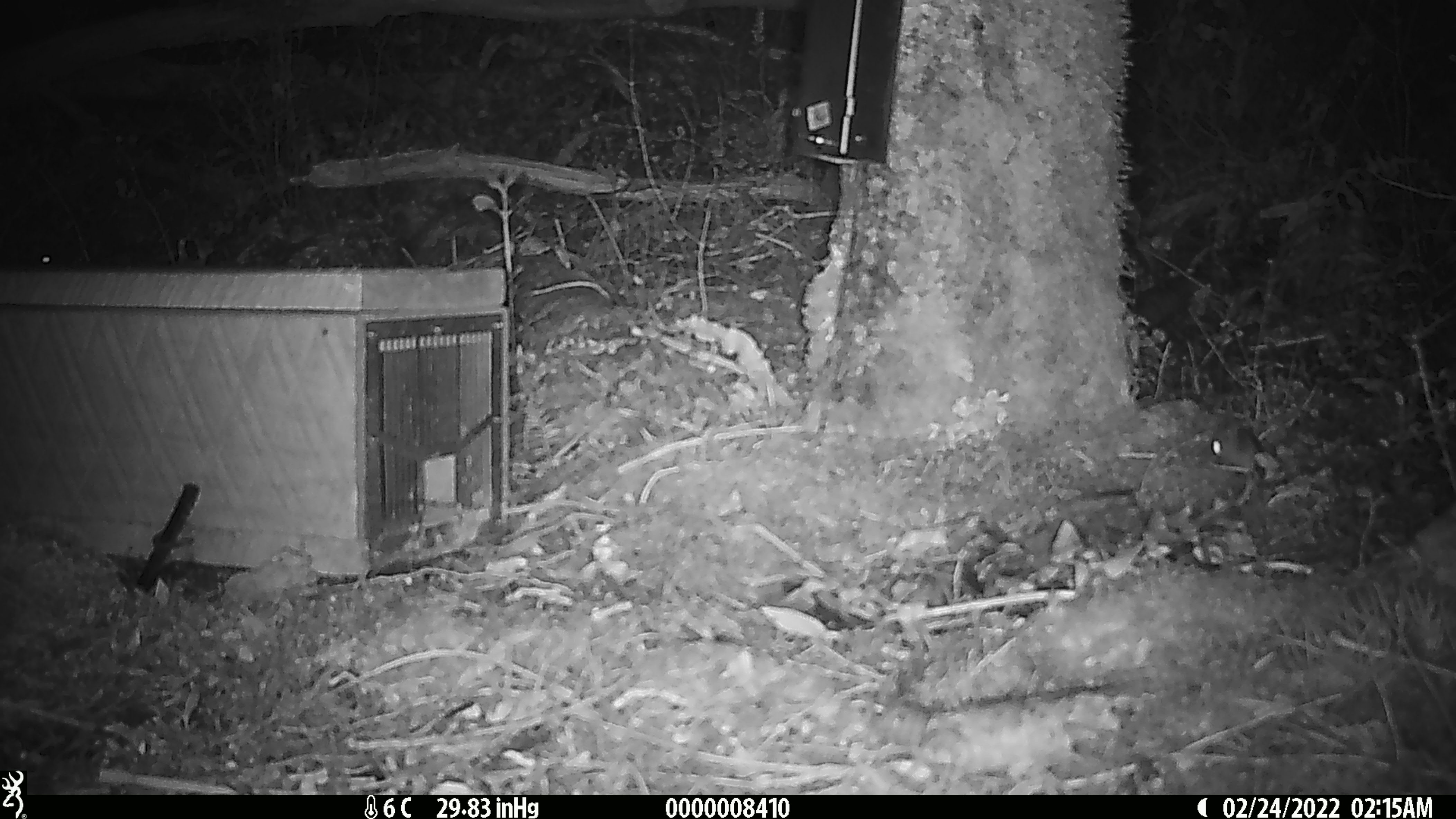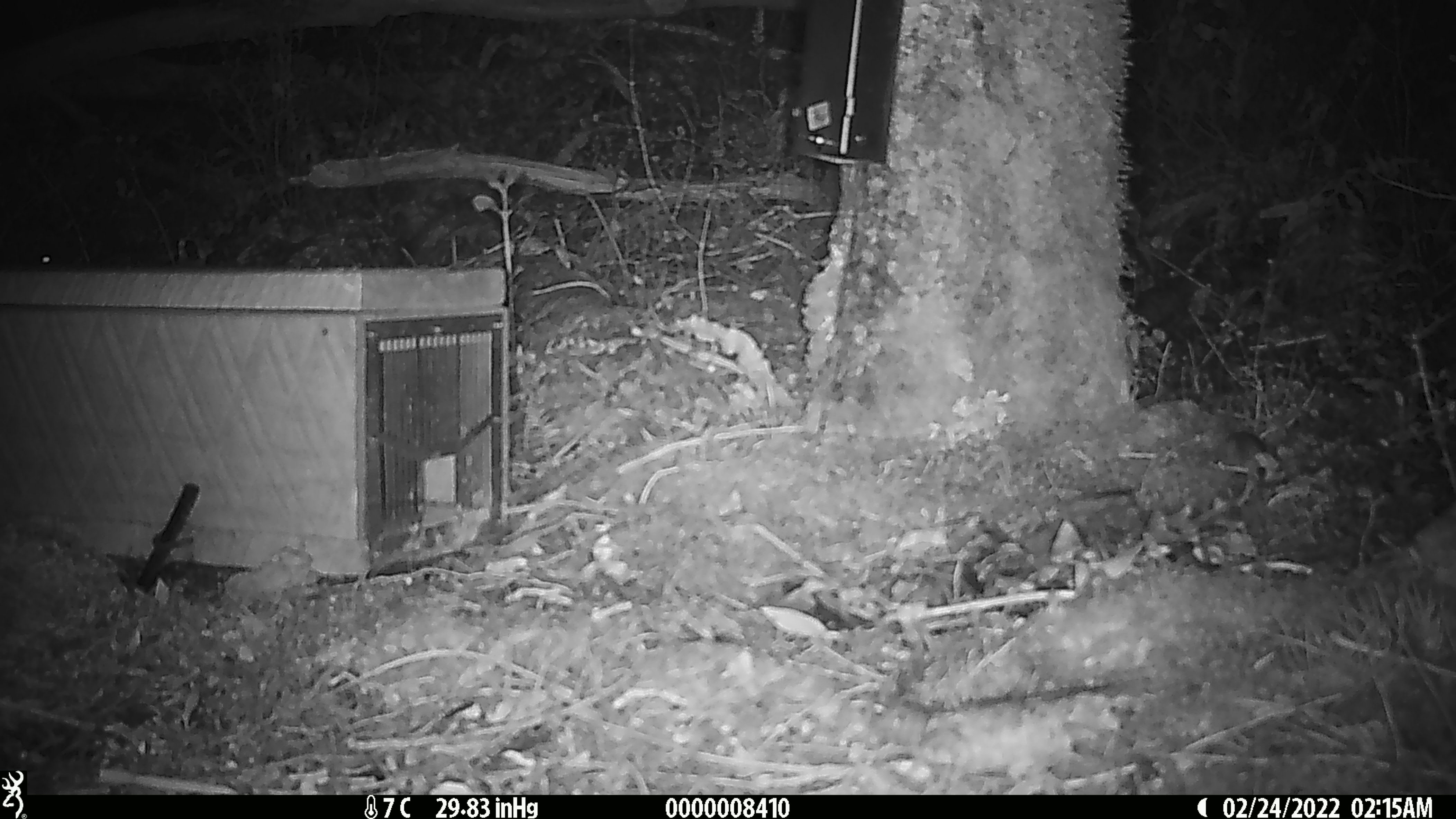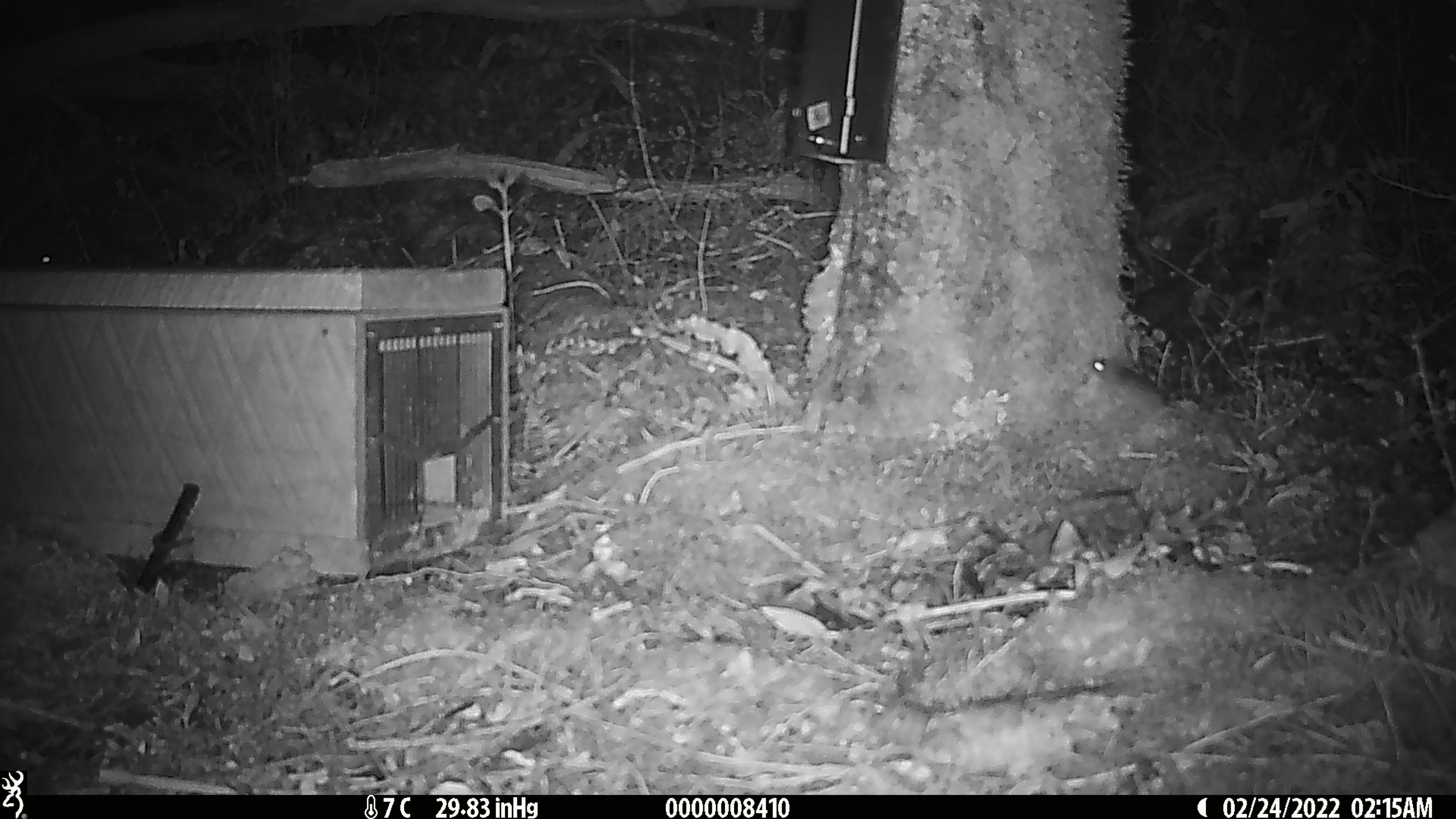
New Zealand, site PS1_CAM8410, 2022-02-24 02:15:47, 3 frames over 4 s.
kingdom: Animalia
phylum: Chordata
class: Mammalia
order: Rodentia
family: Muridae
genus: Mus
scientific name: Mus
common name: mouse